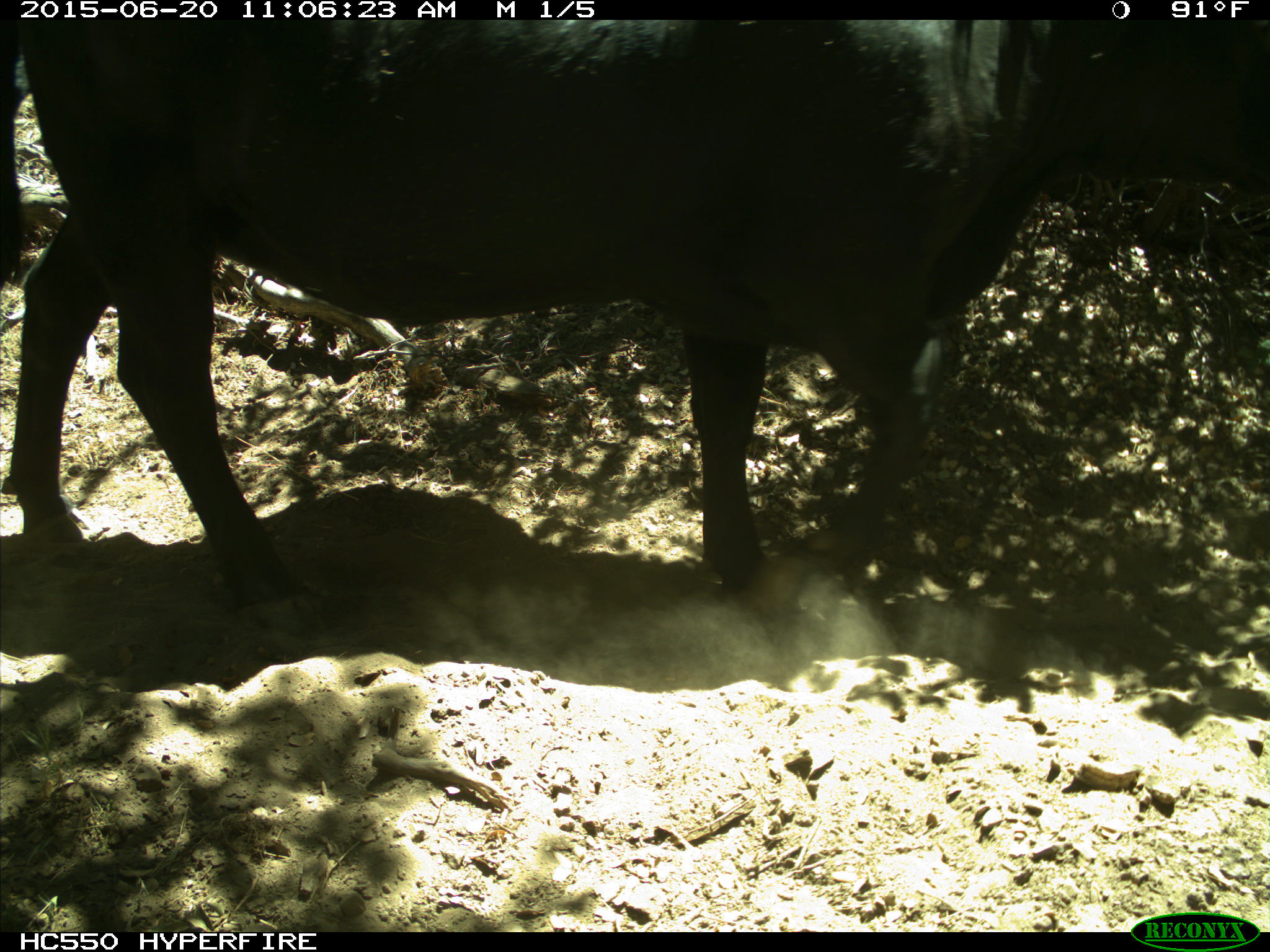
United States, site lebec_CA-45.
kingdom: Animalia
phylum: Chordata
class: Mammalia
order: Artiodactyla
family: Bovidae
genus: Bos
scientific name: Bos taurus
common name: domestic cow